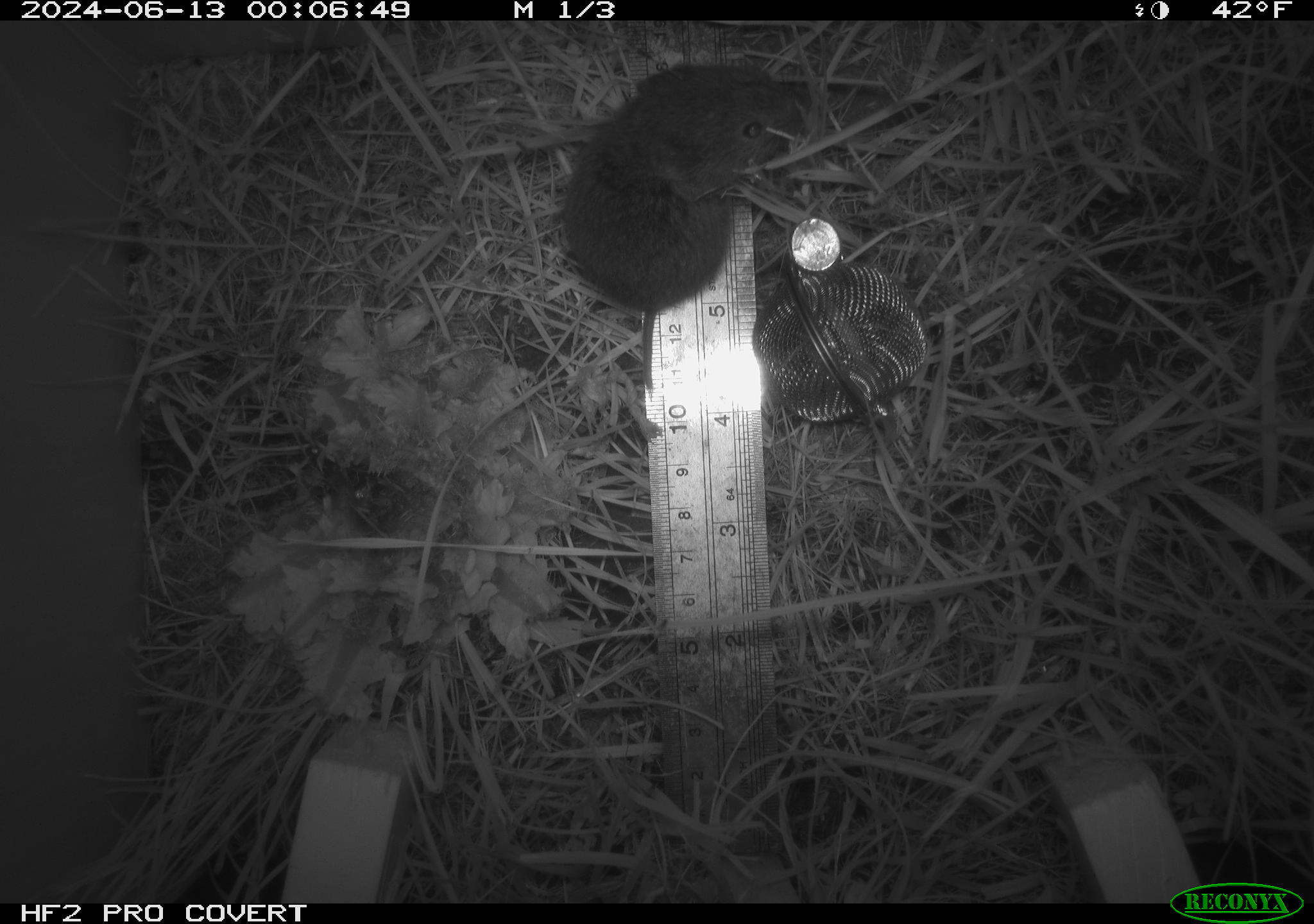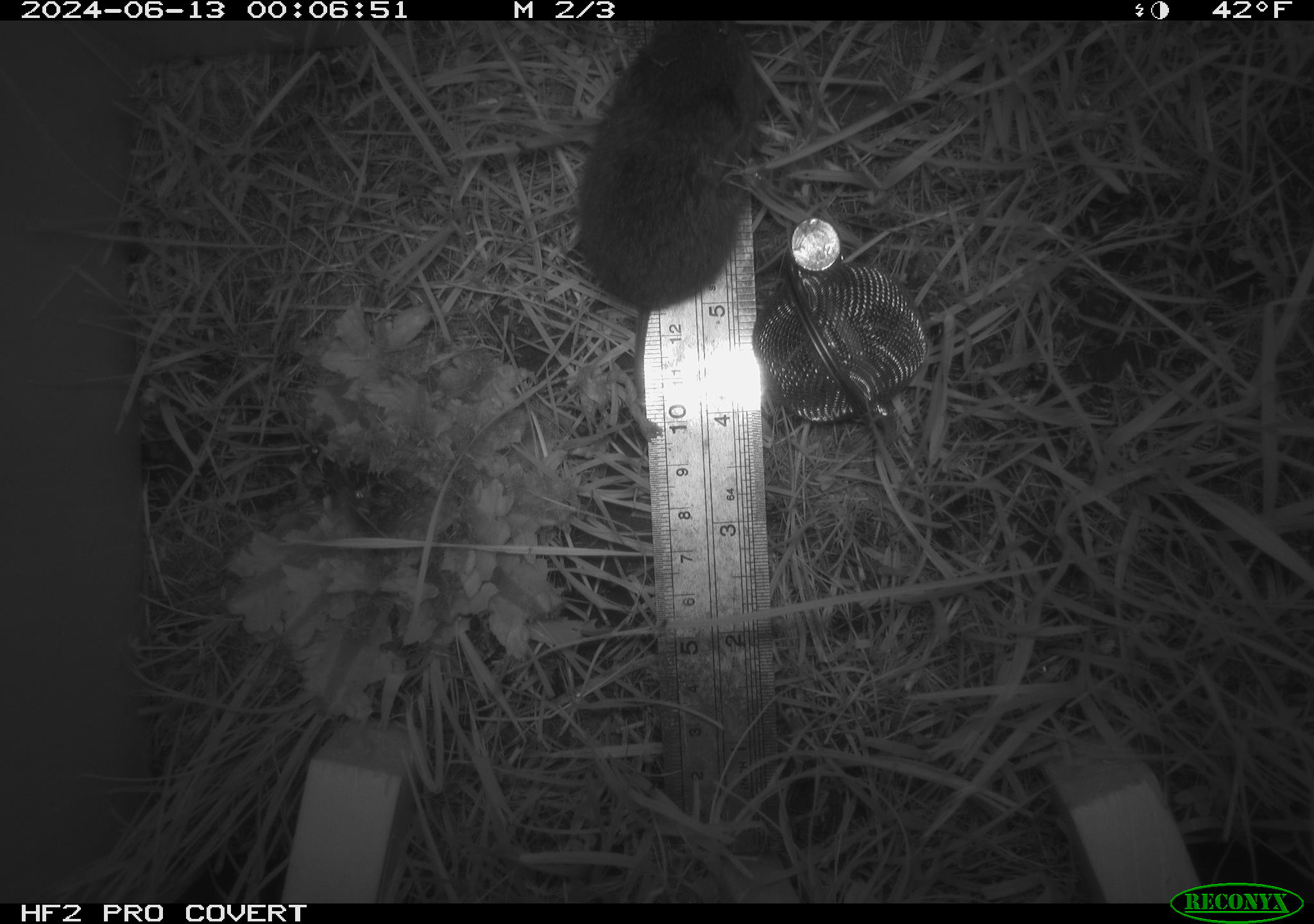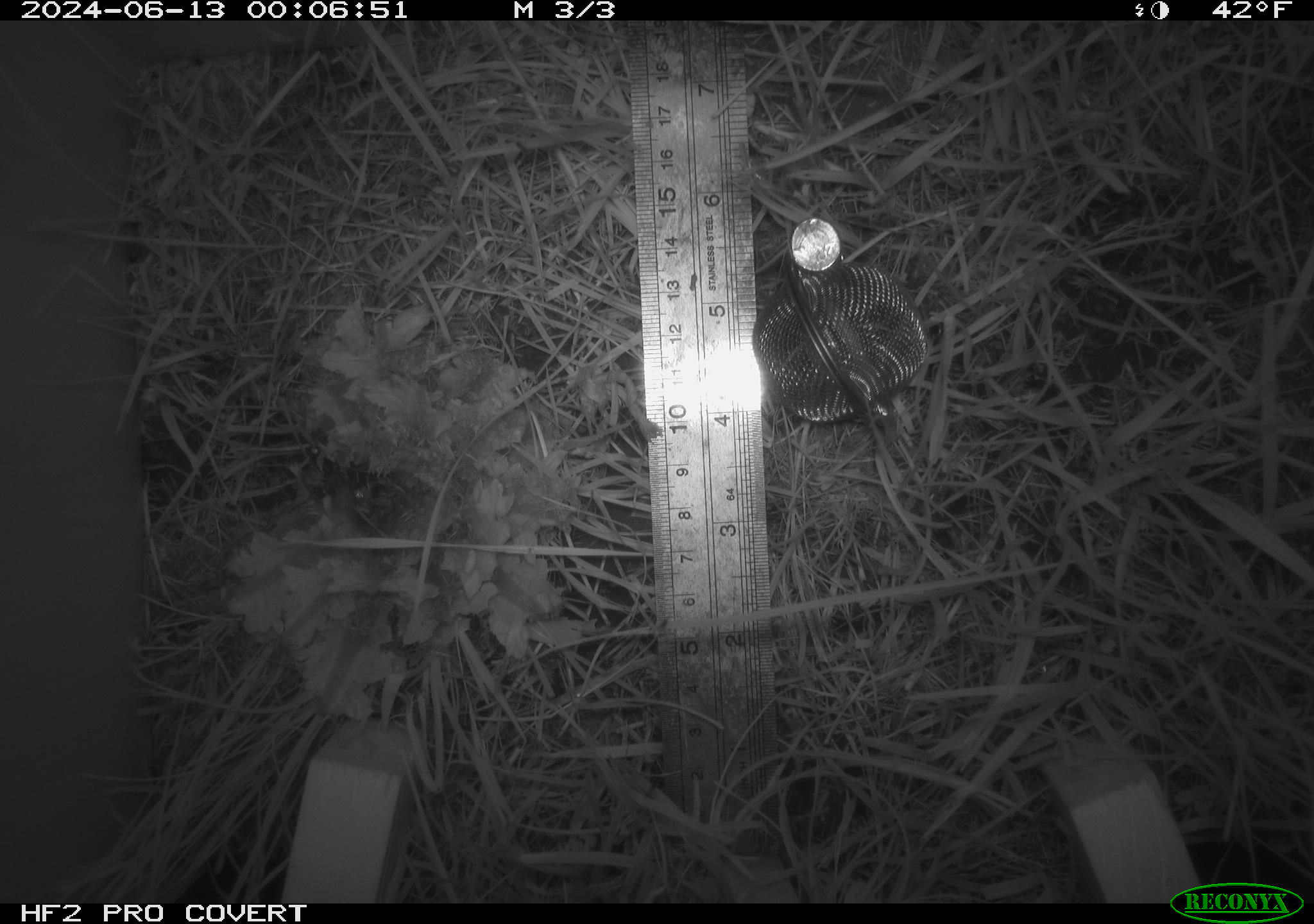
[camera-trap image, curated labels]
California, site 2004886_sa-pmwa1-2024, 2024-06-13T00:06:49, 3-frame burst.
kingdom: Animalia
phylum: Chordata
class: Mammalia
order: Rodentia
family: Cricetidae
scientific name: Arvicolinae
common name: voles, lemmings, and muskrats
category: arvicolinae subfamily